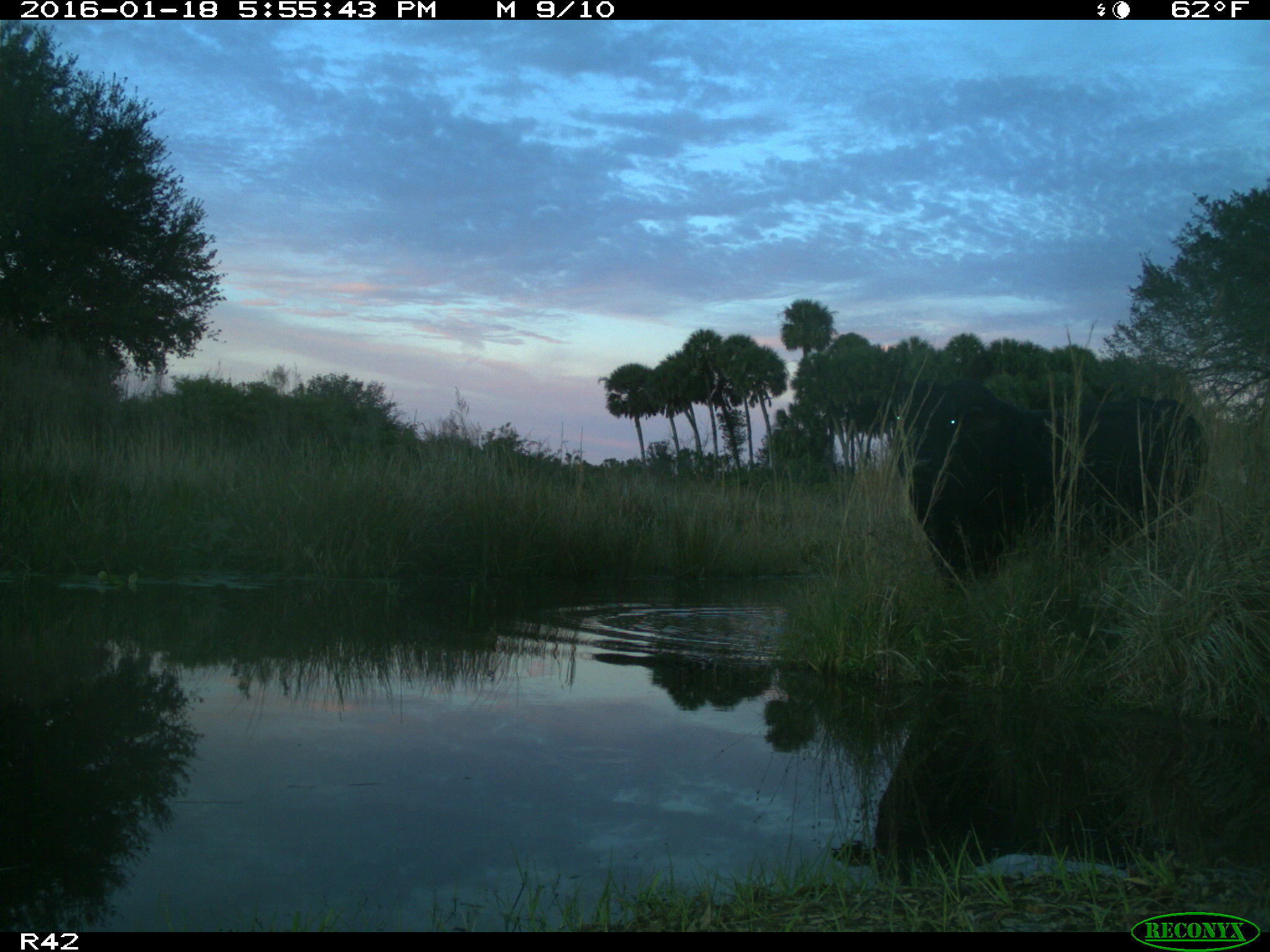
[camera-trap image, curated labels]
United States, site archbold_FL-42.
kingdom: Animalia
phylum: Chordata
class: Mammalia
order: Artiodactyla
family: Bovidae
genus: Bos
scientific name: Bos taurus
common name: domestic cow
Bos taurus (domestic cow).